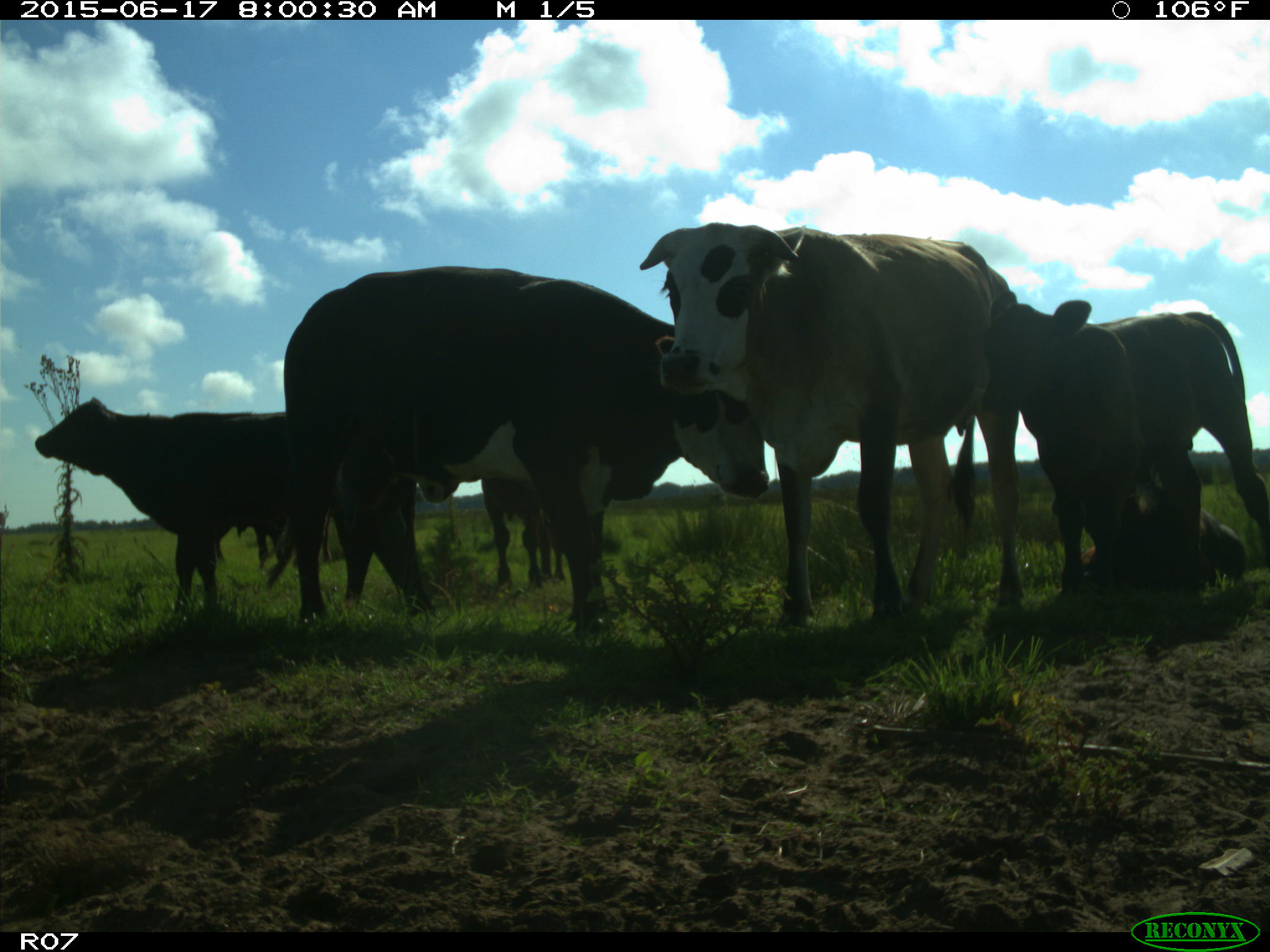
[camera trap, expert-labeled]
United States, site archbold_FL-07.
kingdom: Animalia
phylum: Chordata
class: Mammalia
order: Artiodactyla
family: Bovidae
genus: Bos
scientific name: Bos taurus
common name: domestic cow